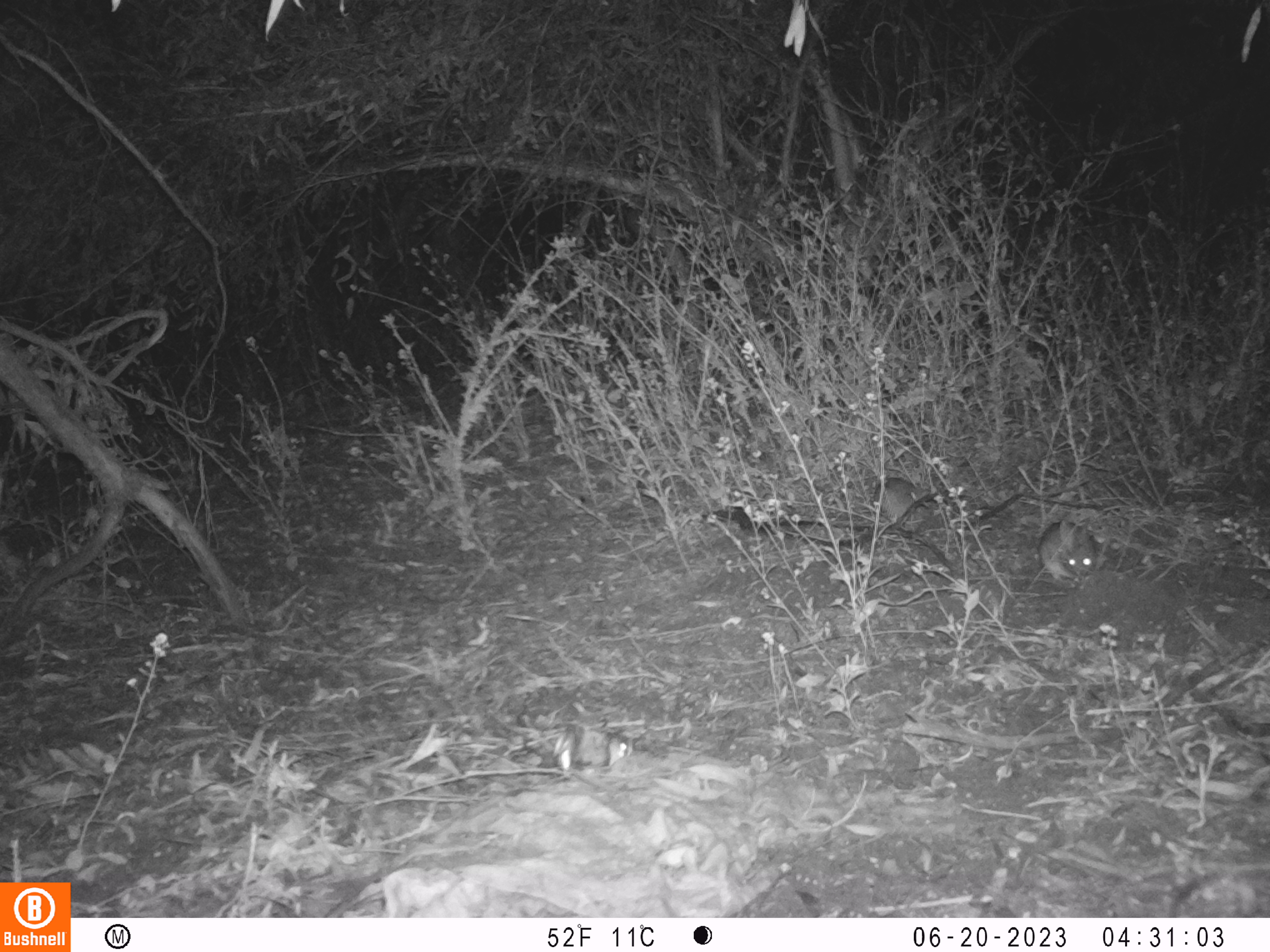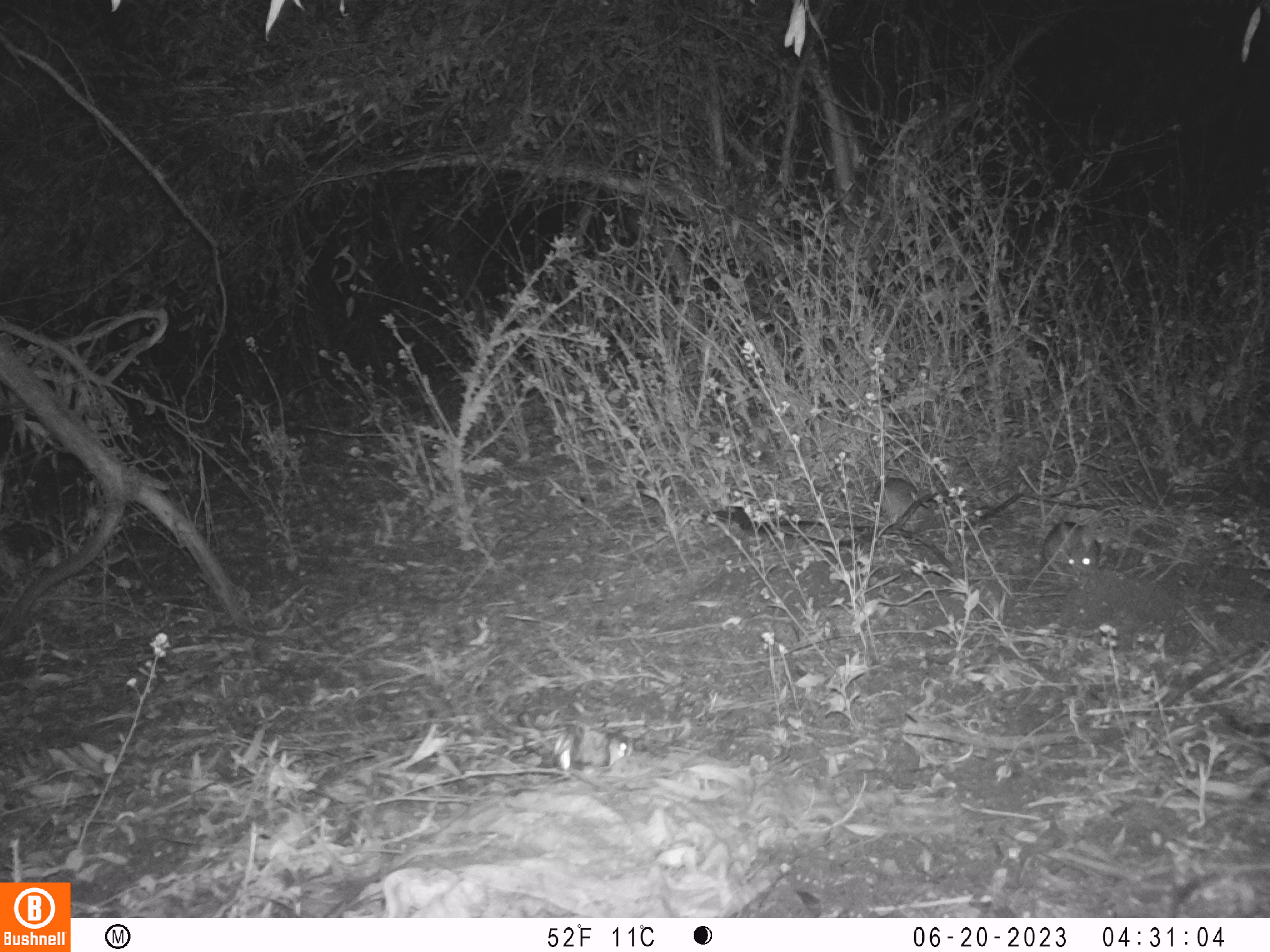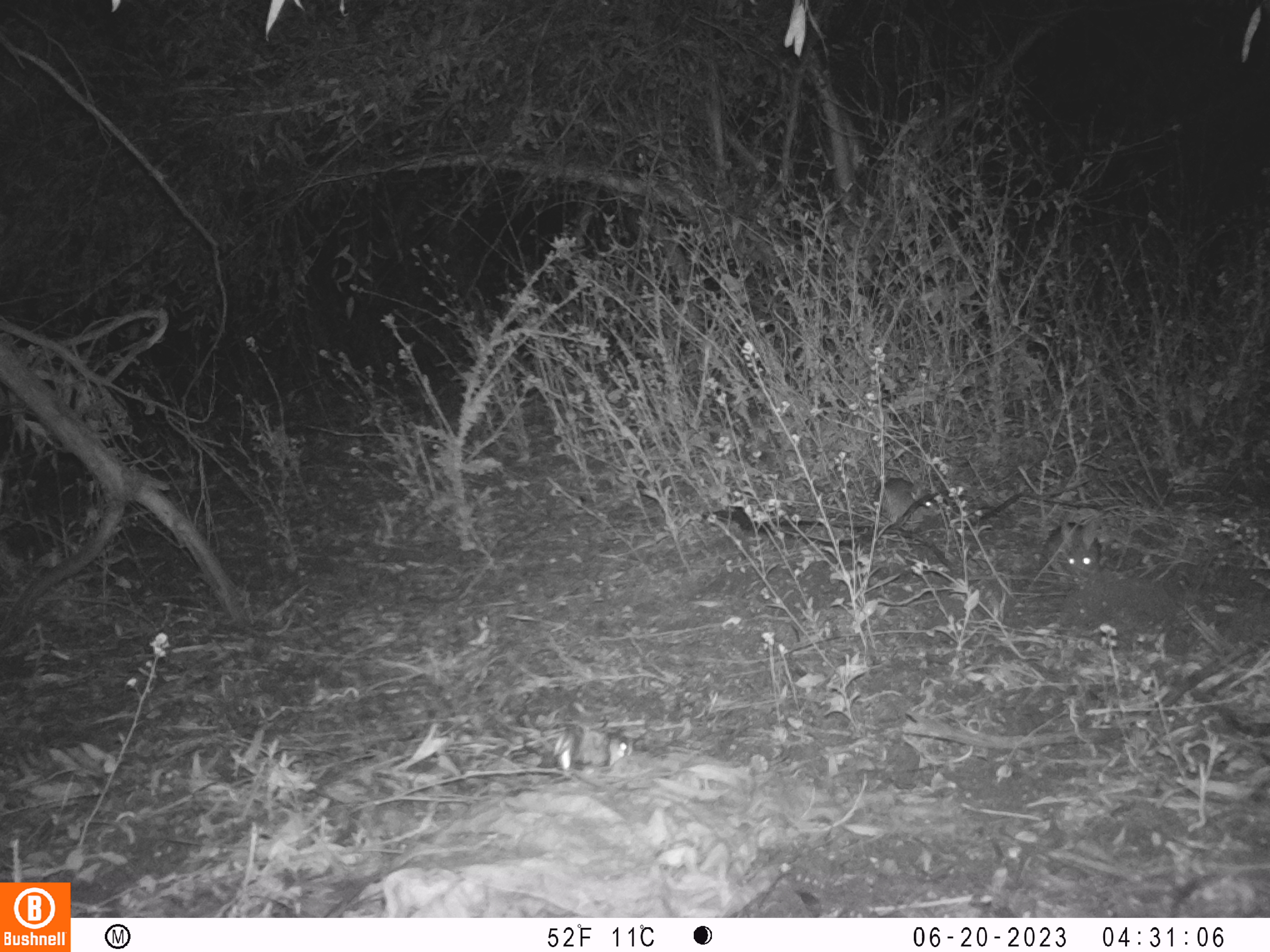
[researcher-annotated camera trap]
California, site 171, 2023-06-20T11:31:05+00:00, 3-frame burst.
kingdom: Animalia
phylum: Chordata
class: Mammalia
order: Lagomorpha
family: Leporidae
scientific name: Leporidae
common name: rabbit